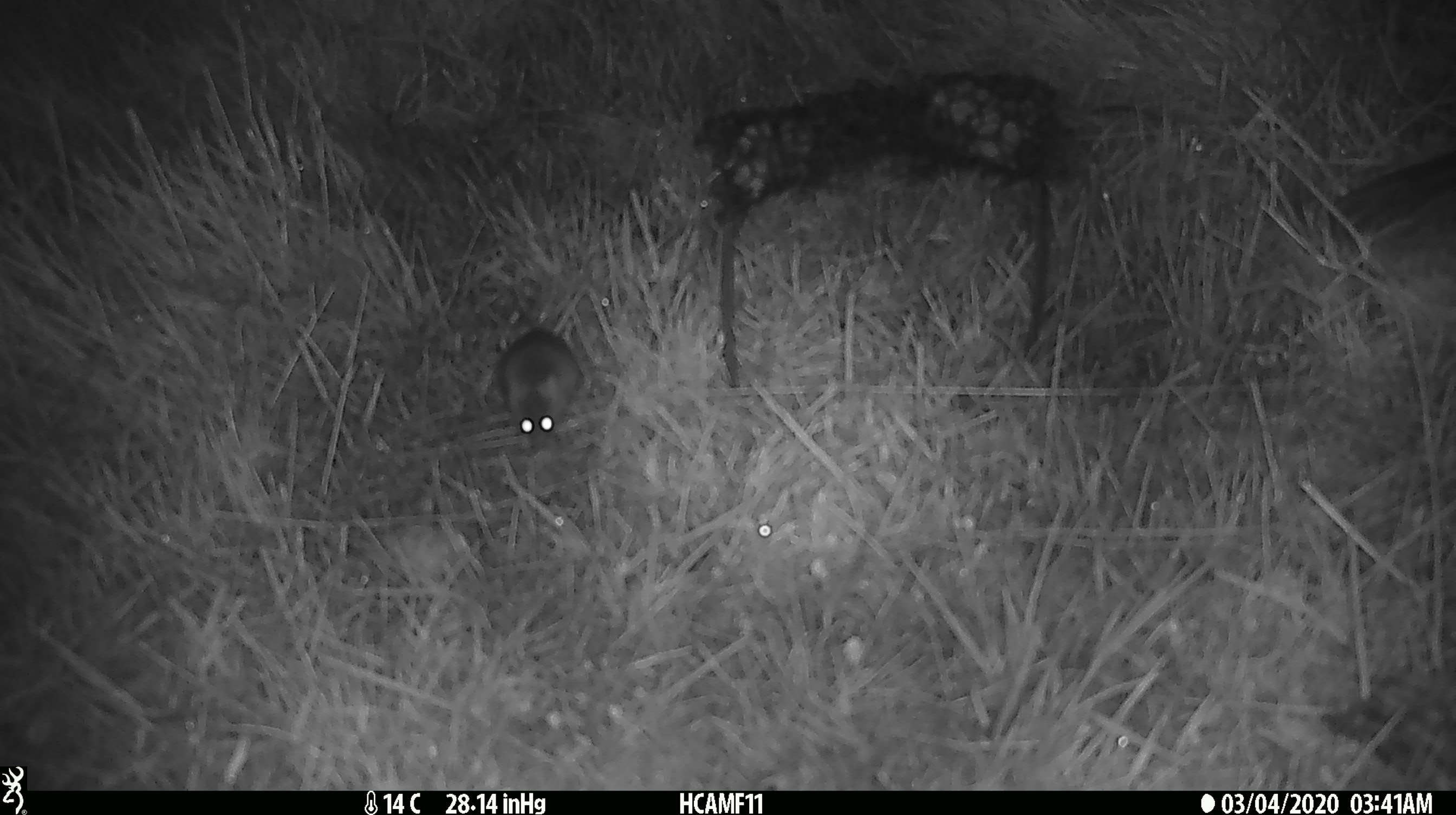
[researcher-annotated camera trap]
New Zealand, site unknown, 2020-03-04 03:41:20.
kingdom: Animalia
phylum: Chordata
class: Mammalia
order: Rodentia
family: Muridae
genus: Mus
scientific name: Mus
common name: mouse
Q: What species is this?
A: Mouse (Mus).